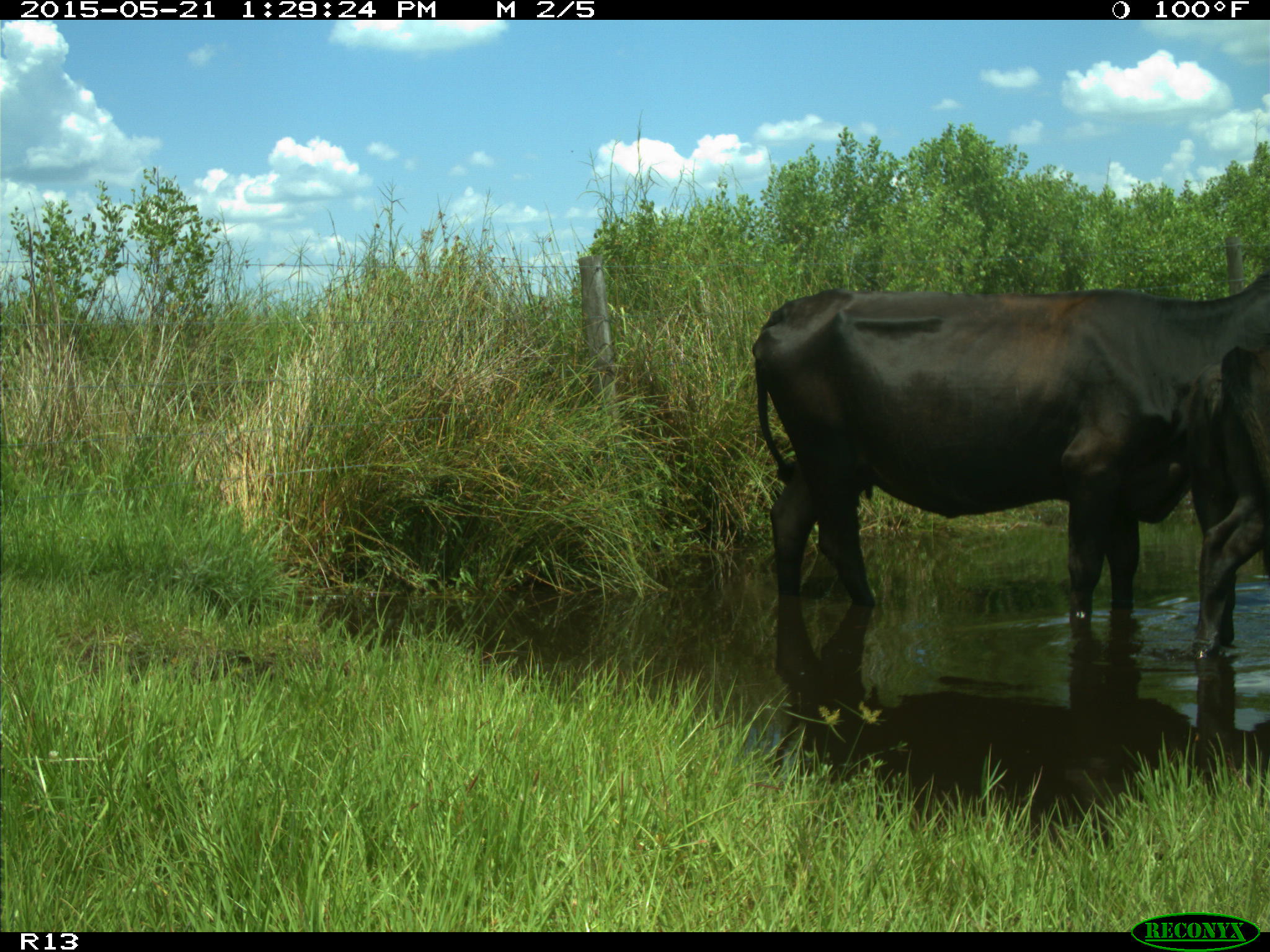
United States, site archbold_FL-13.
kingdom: Animalia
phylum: Chordata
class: Mammalia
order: Artiodactyla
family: Bovidae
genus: Bos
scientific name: Bos taurus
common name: domestic cow